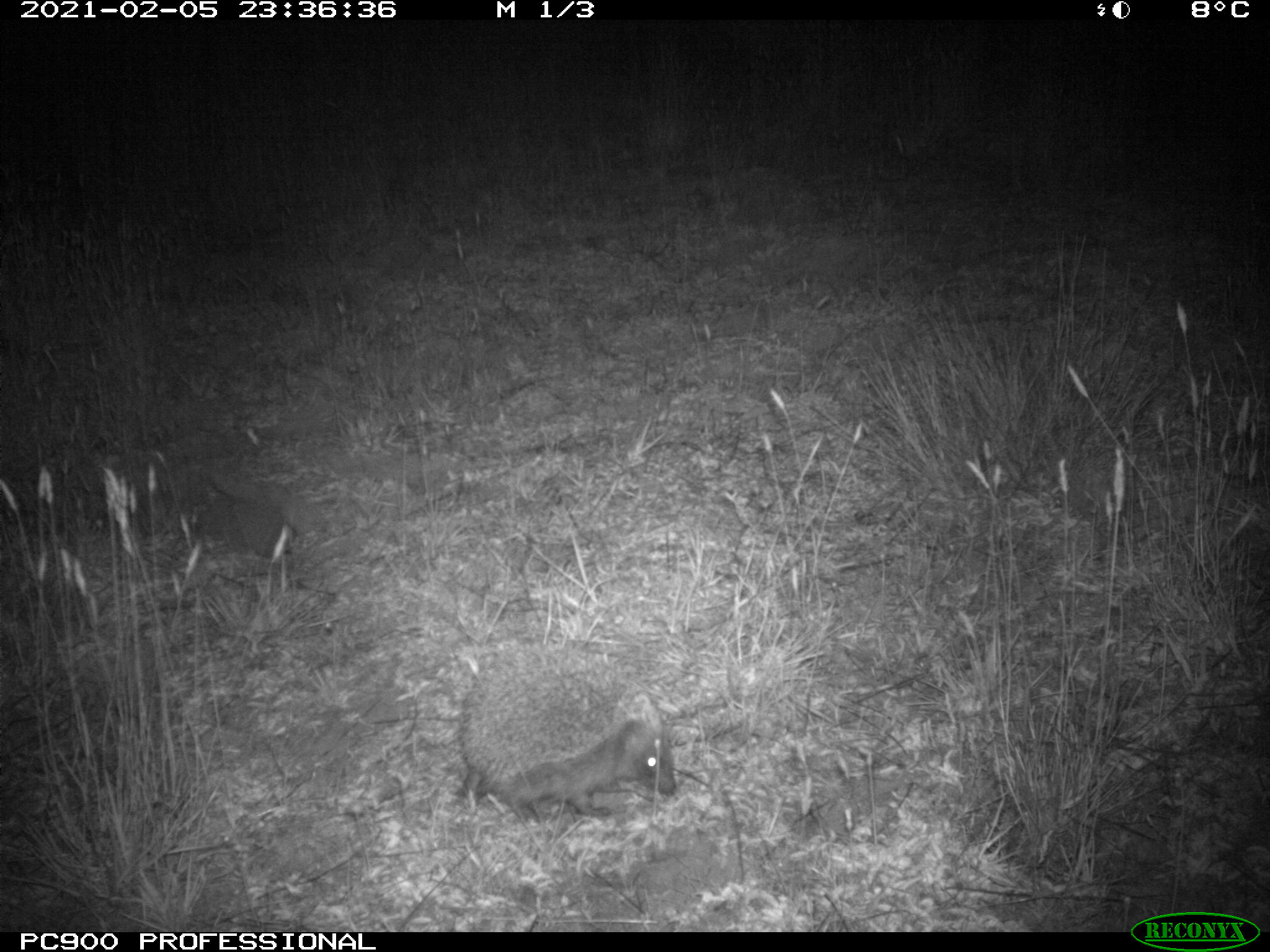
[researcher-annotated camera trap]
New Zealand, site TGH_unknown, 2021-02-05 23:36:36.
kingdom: Animalia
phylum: Chordata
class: Mammalia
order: Eulipotyphla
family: Erinaceidae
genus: Erinaceus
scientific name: Erinaceus europaeus europaeus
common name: european hedgehog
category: hedgehog